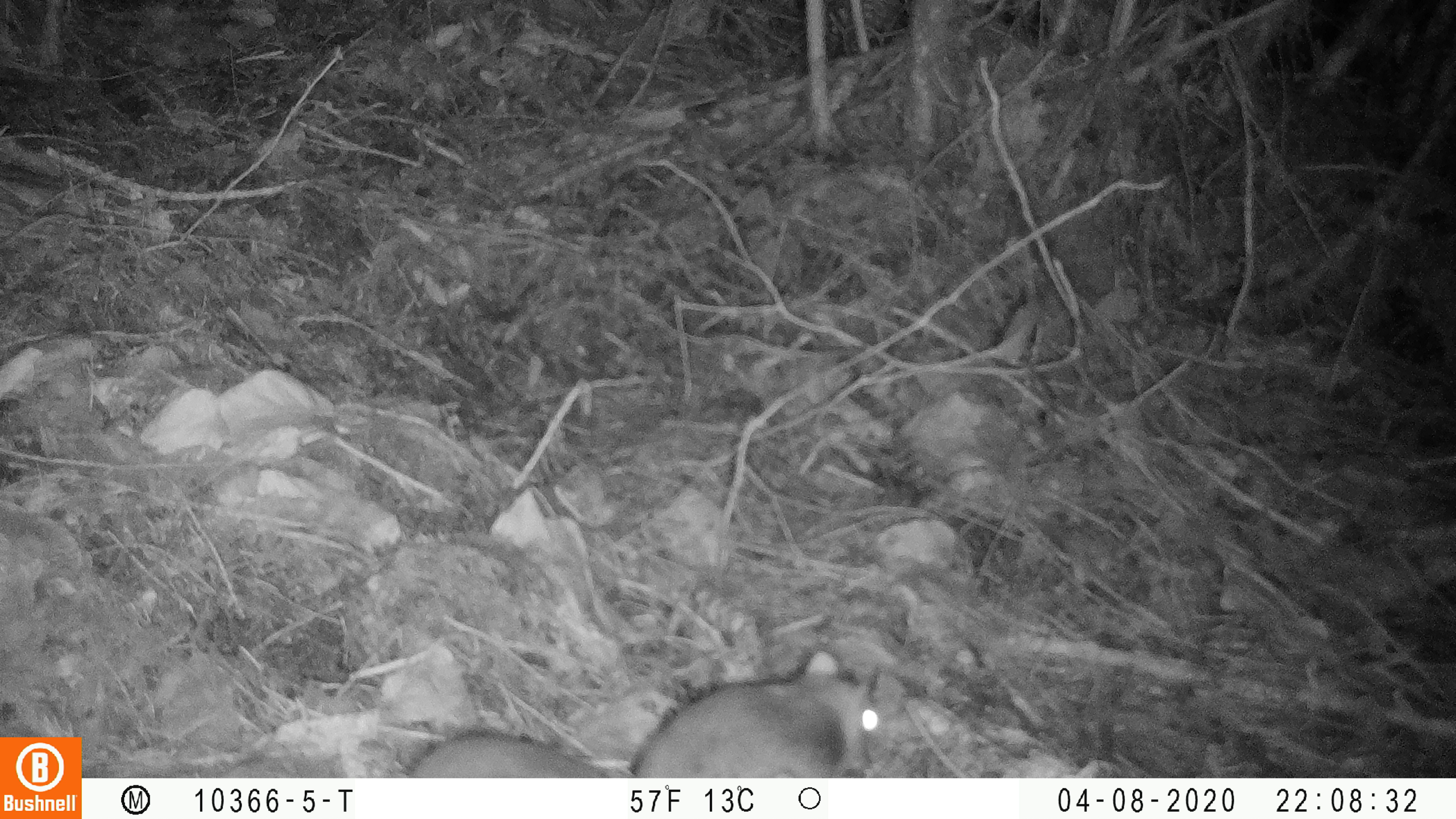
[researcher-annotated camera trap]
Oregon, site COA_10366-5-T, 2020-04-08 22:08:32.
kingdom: Animalia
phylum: Chordata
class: Mammalia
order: Rodentia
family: Sciuridae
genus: Glaucomys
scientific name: Glaucomys oregonensis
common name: humboldt's flying squirrel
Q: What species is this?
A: Humboldt's flying squirrel (Glaucomys oregonensis).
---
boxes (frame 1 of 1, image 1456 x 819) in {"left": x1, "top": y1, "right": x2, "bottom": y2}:
humboldt's flying squirrel: {"left": 403, "top": 638, "right": 900, "bottom": 775}